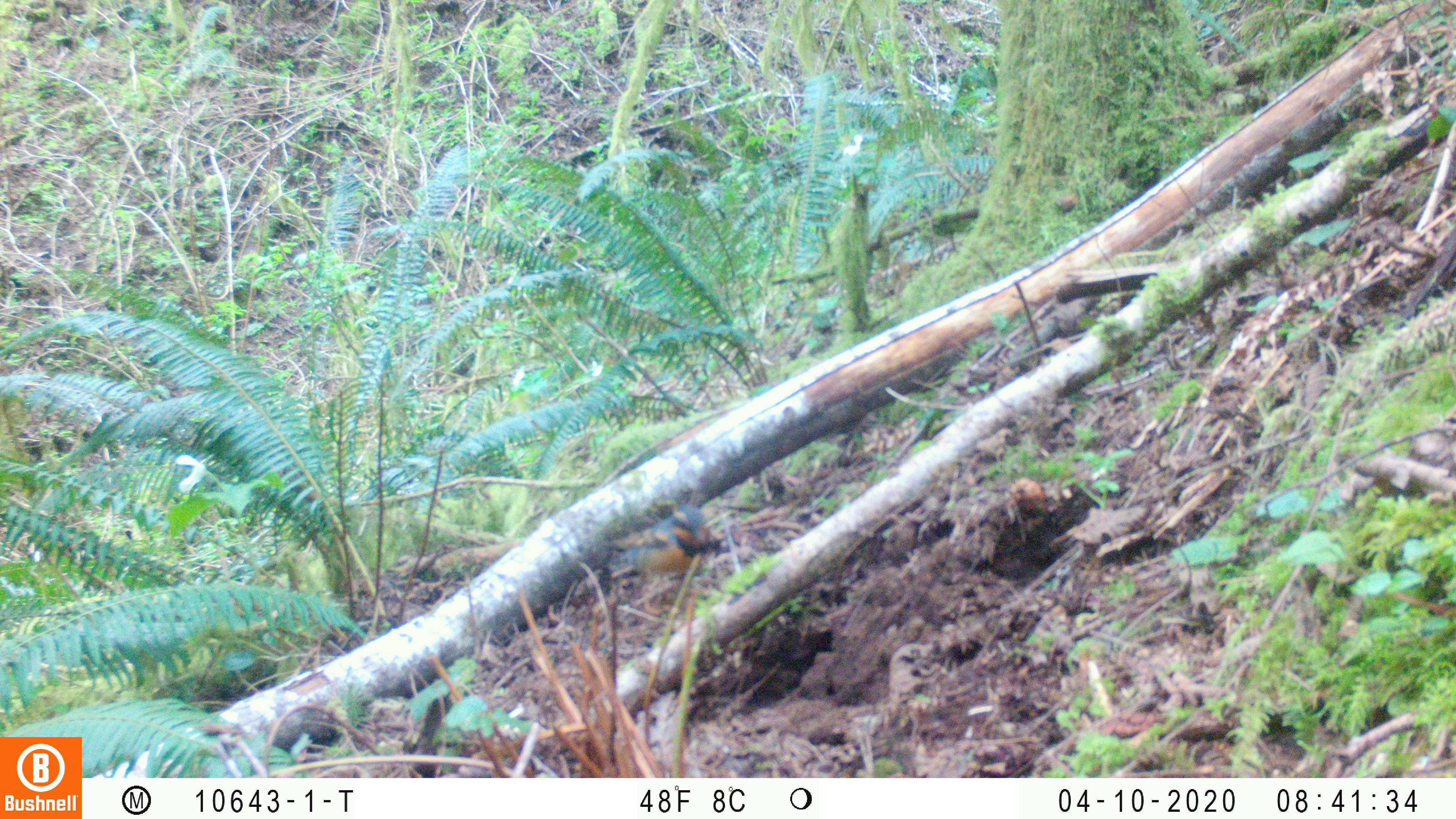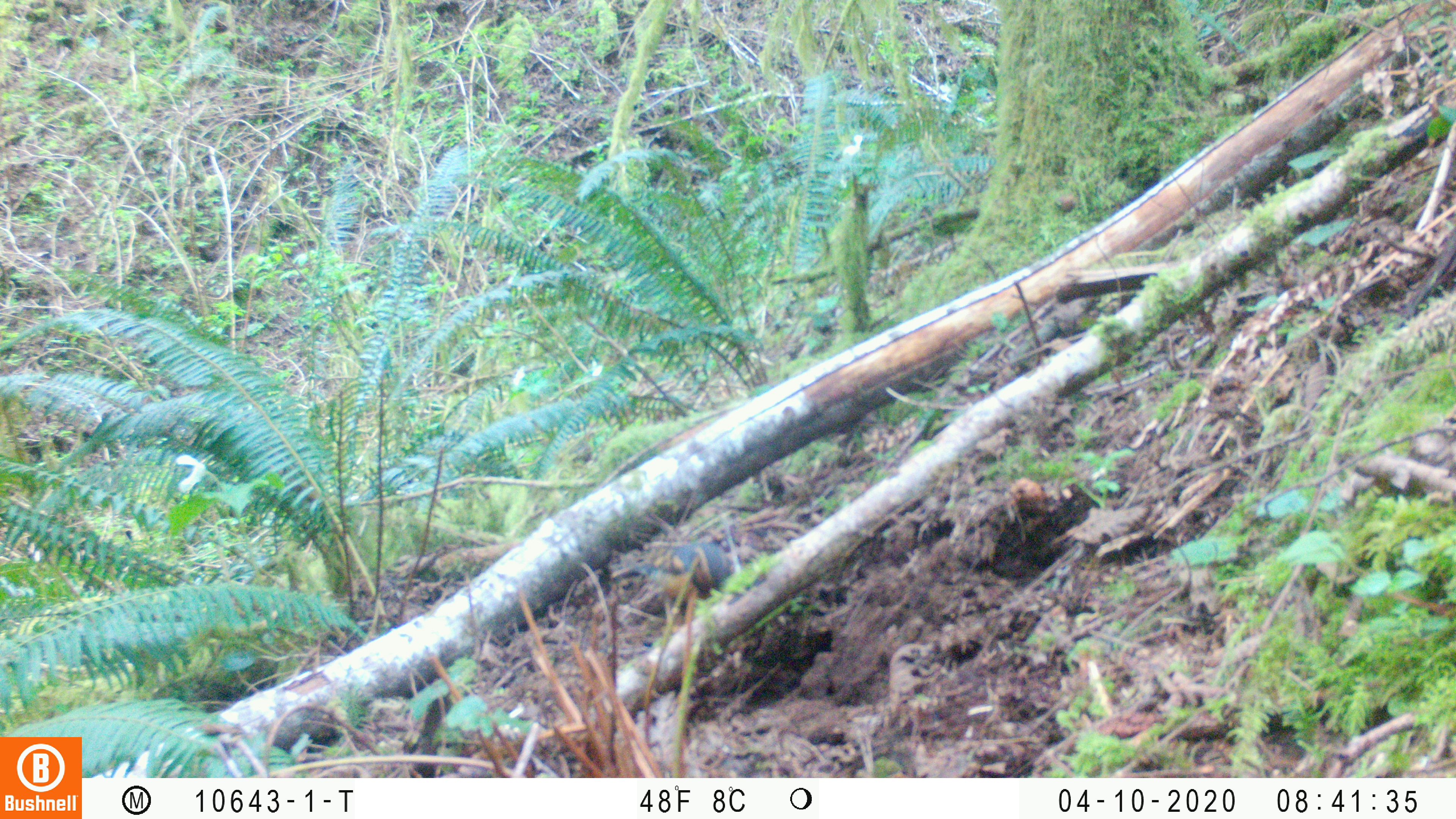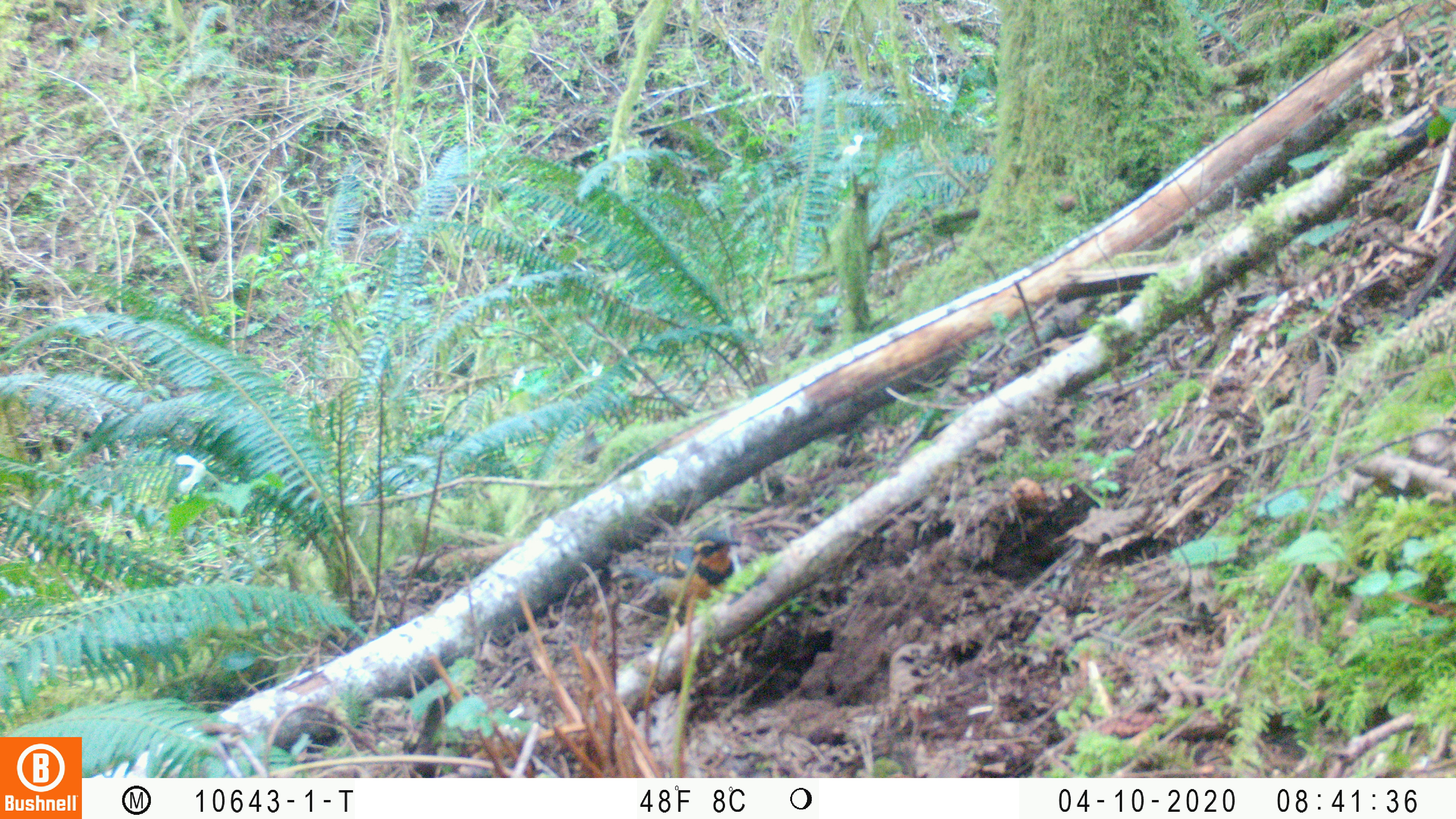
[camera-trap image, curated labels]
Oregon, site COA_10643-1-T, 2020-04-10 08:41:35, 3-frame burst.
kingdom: Animalia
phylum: Chordata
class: Aves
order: Passeriformes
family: Turdidae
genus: Ixoreus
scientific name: Ixoreus naevius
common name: varied thrush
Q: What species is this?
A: Varied thrush (Ixoreus naevius).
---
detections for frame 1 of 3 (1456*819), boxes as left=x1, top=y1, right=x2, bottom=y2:
varied thrush: left=603, top=501, right=707, bottom=595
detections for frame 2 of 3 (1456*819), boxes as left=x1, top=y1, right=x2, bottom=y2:
varied thrush: left=614, top=544, right=731, bottom=611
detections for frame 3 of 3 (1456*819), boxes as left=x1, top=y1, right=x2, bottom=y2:
varied thrush: left=619, top=527, right=746, bottom=616